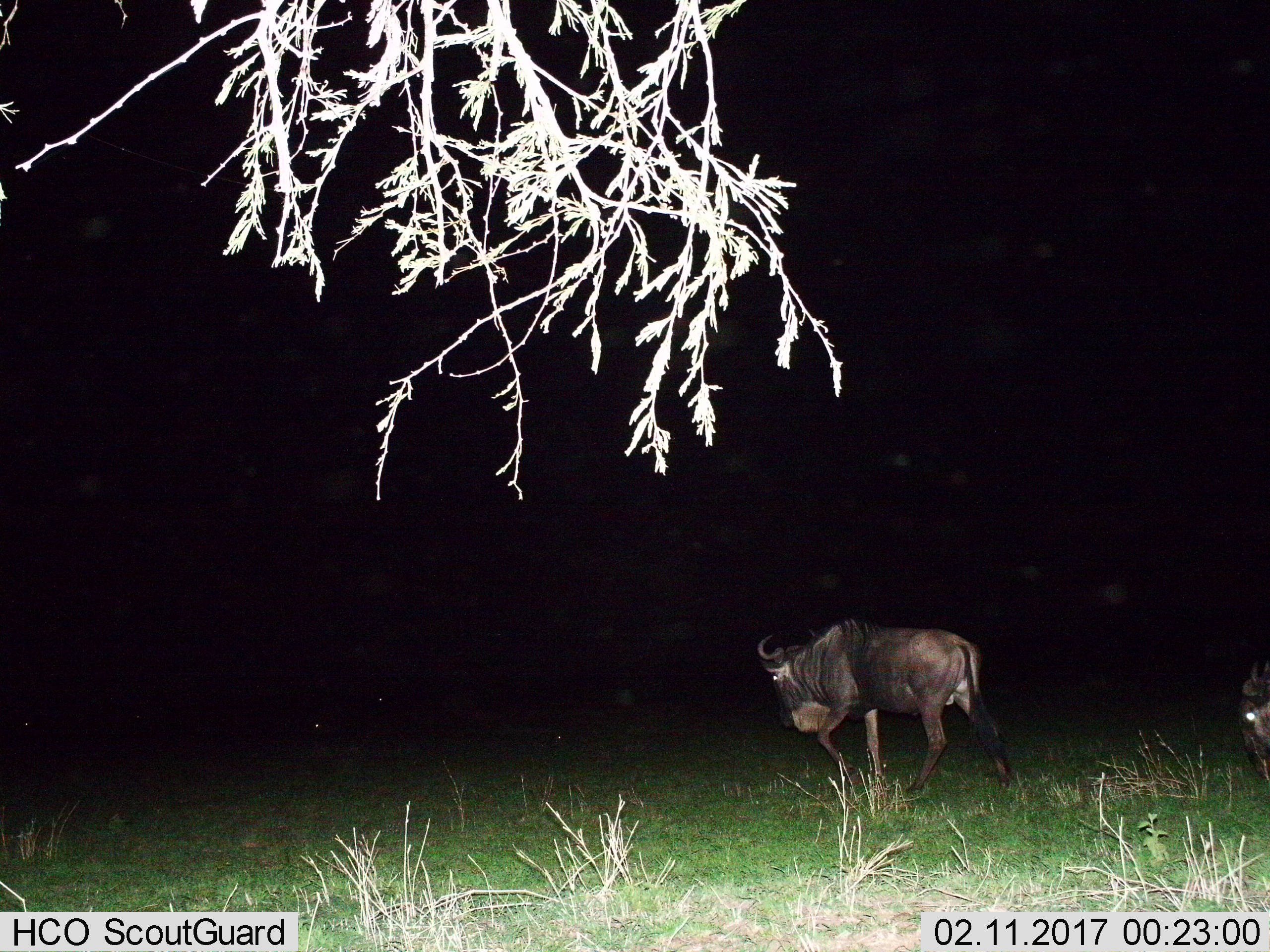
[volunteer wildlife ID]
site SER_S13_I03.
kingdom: Animalia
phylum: Chordata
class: Mammalia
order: Artiodactyla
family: Bovidae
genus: Connochaetes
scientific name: Connochaetes taurinus taurinus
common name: blue wildebeest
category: wildebeestblue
Wildebeestblue (blue wildebeest) (Connochaetes taurinus taurinus), count 2. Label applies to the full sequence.